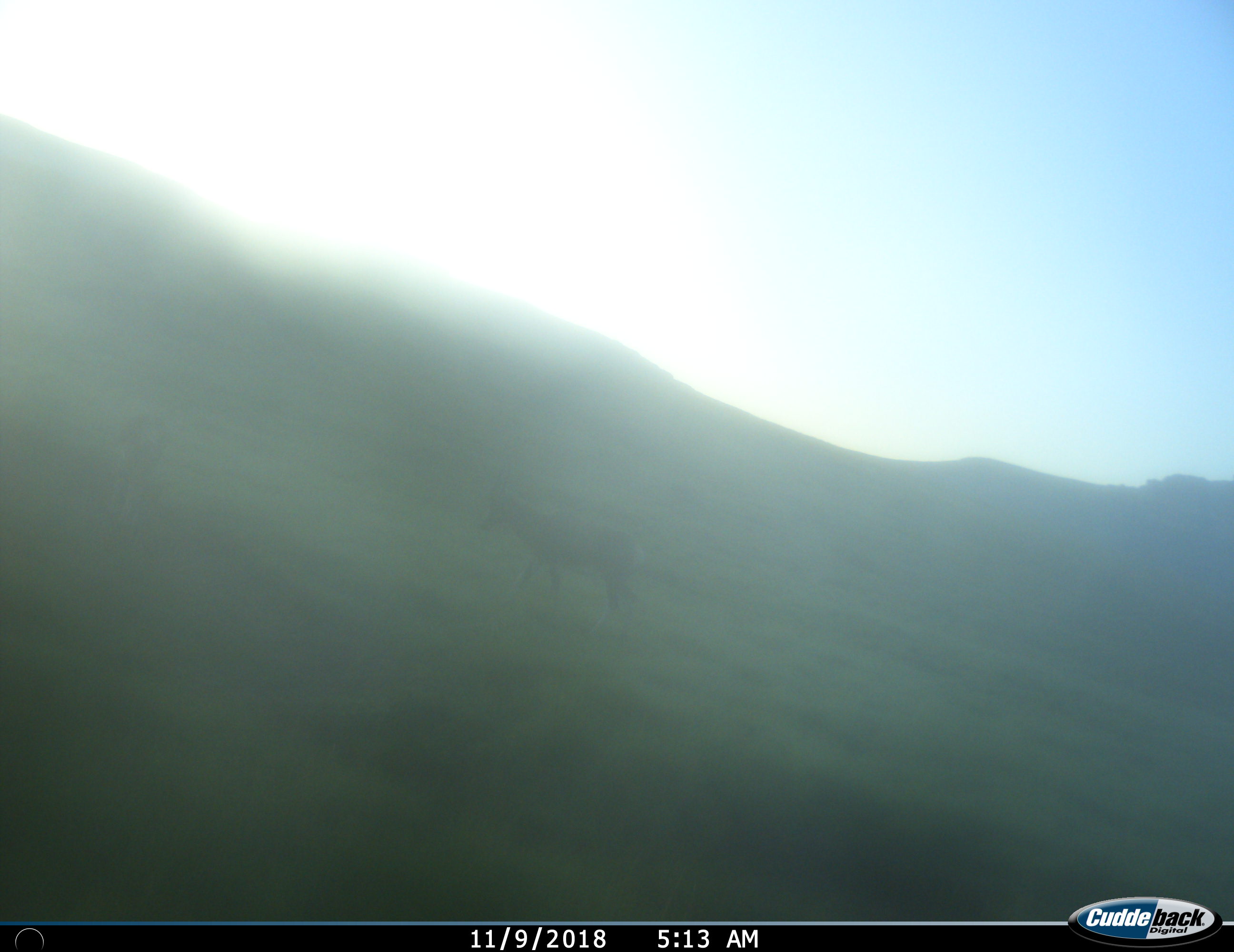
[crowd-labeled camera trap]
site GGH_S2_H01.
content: unidentified animal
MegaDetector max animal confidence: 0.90